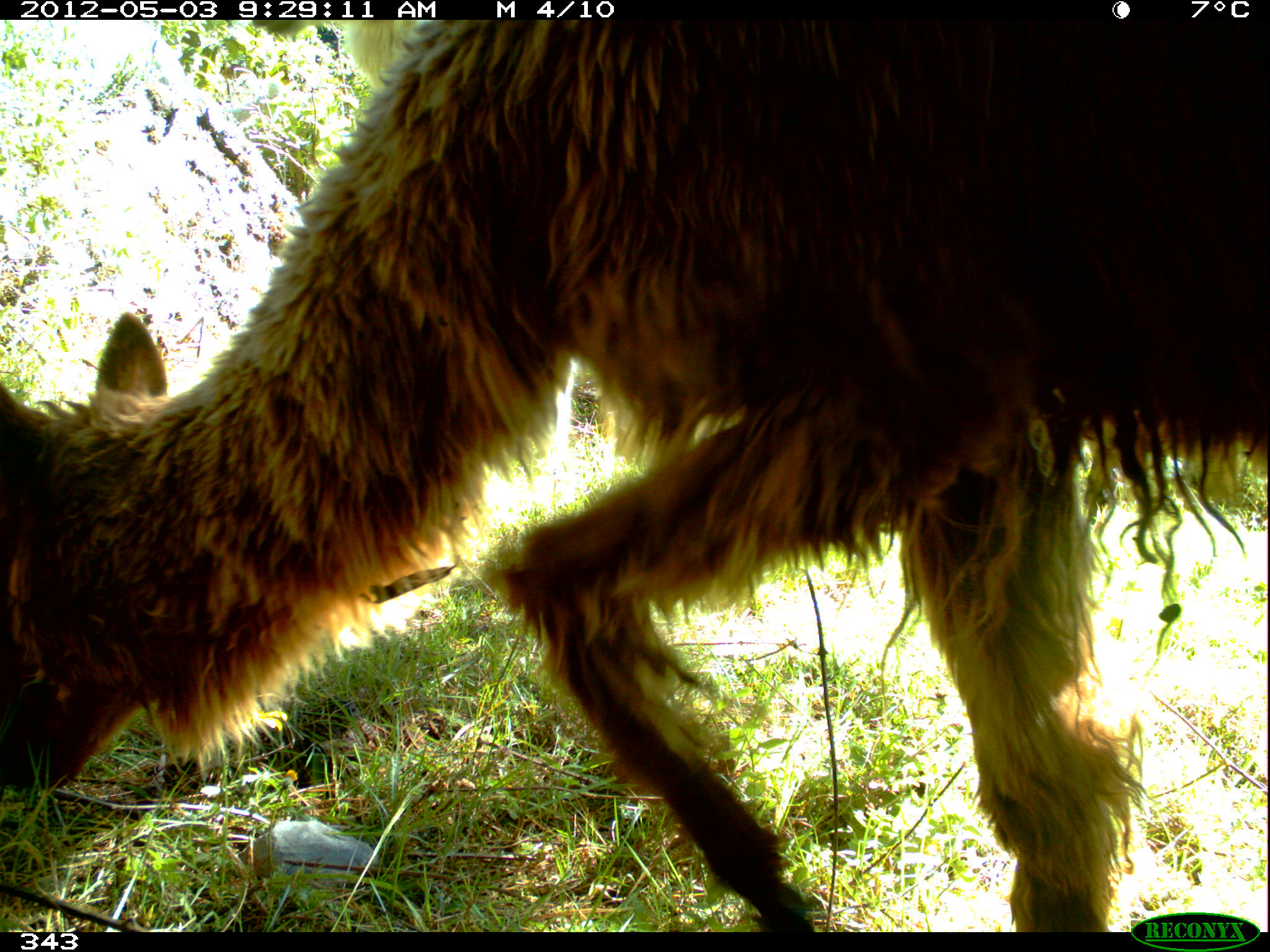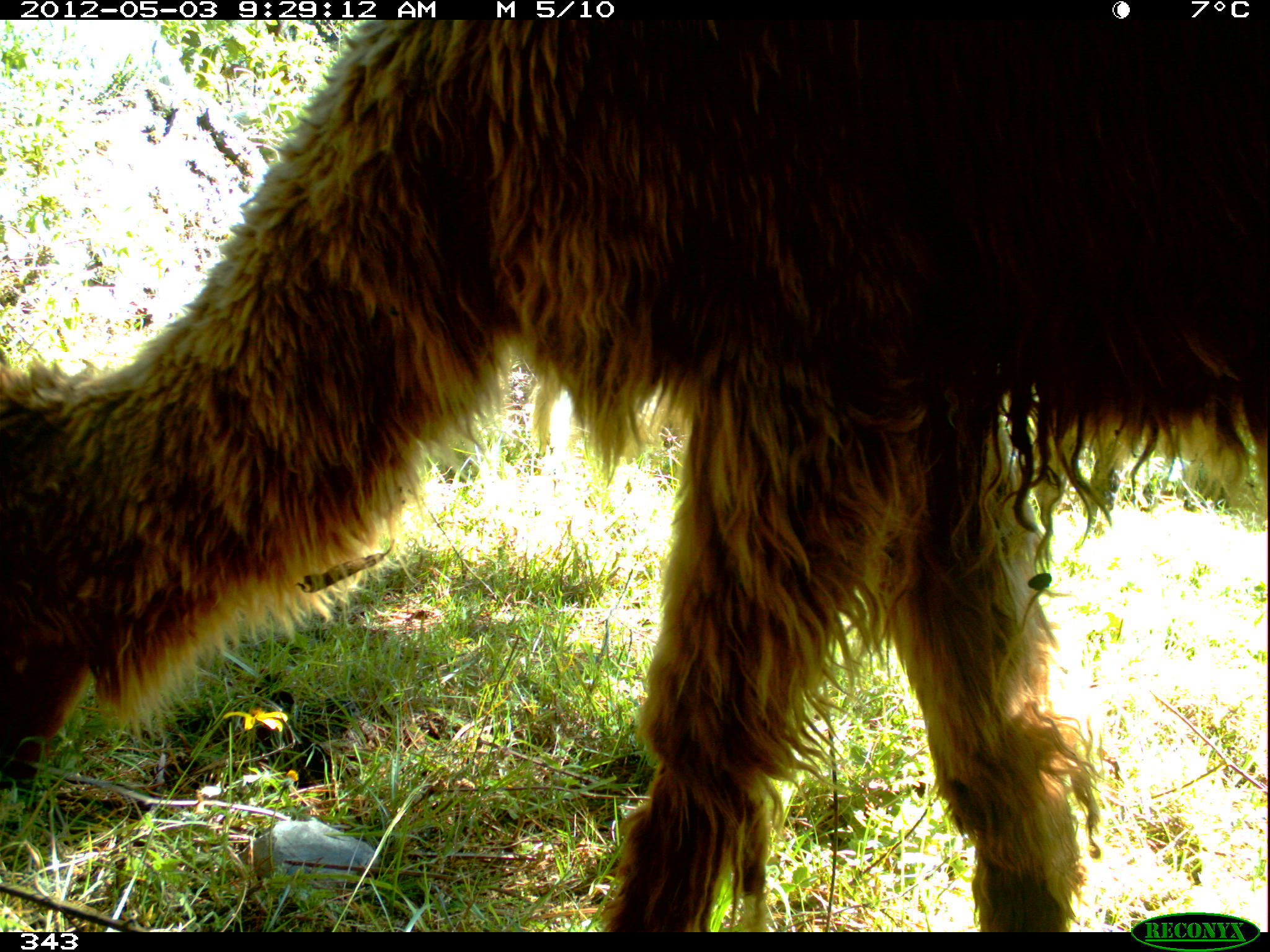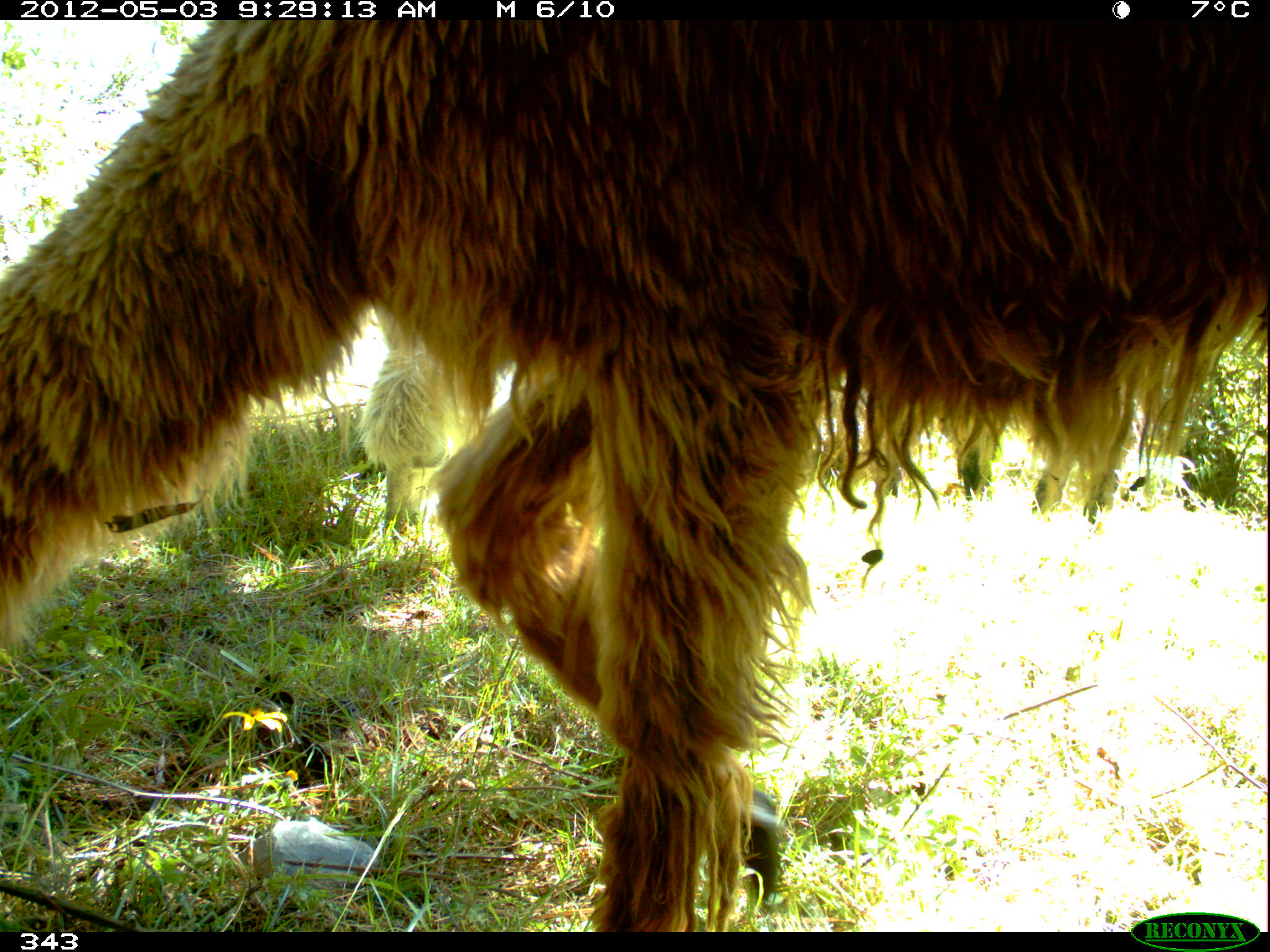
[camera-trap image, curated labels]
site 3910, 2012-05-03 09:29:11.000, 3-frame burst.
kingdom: Animalia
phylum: Chordata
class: Mammalia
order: Artiodactyla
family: Camelidae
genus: Vicugna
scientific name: Vicugna pacos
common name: alpaca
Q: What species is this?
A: Vicugna pacos (alpaca).